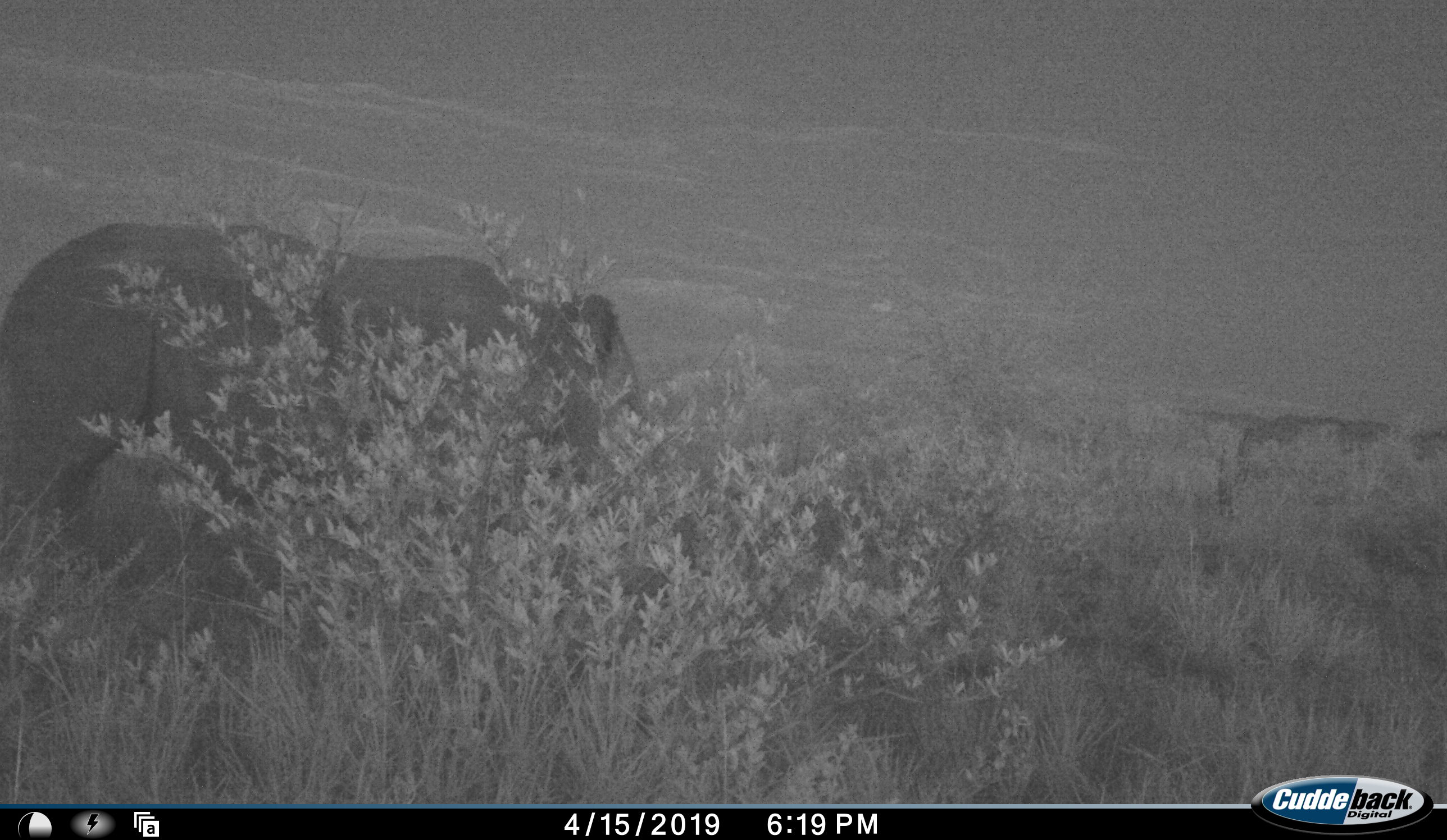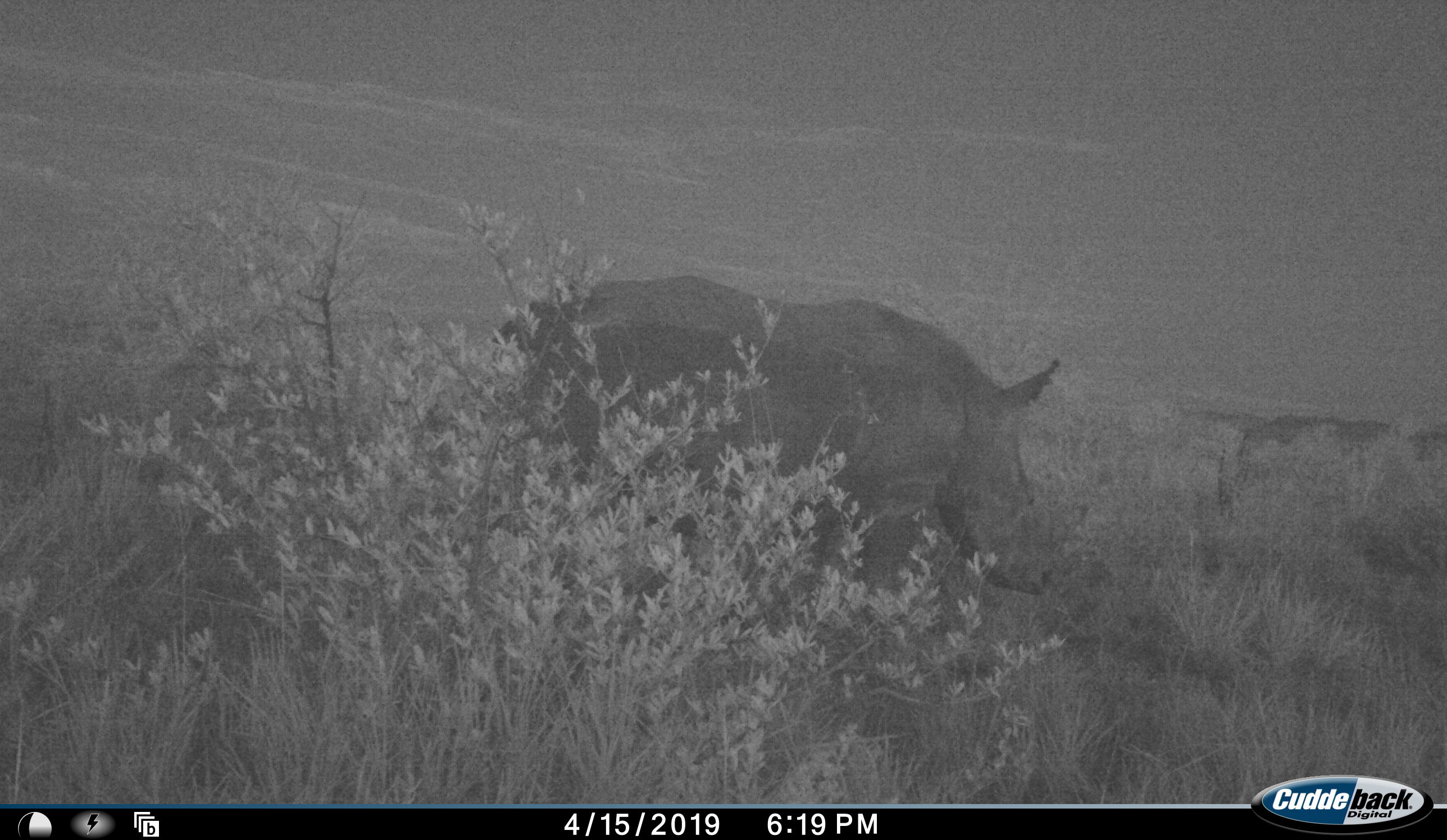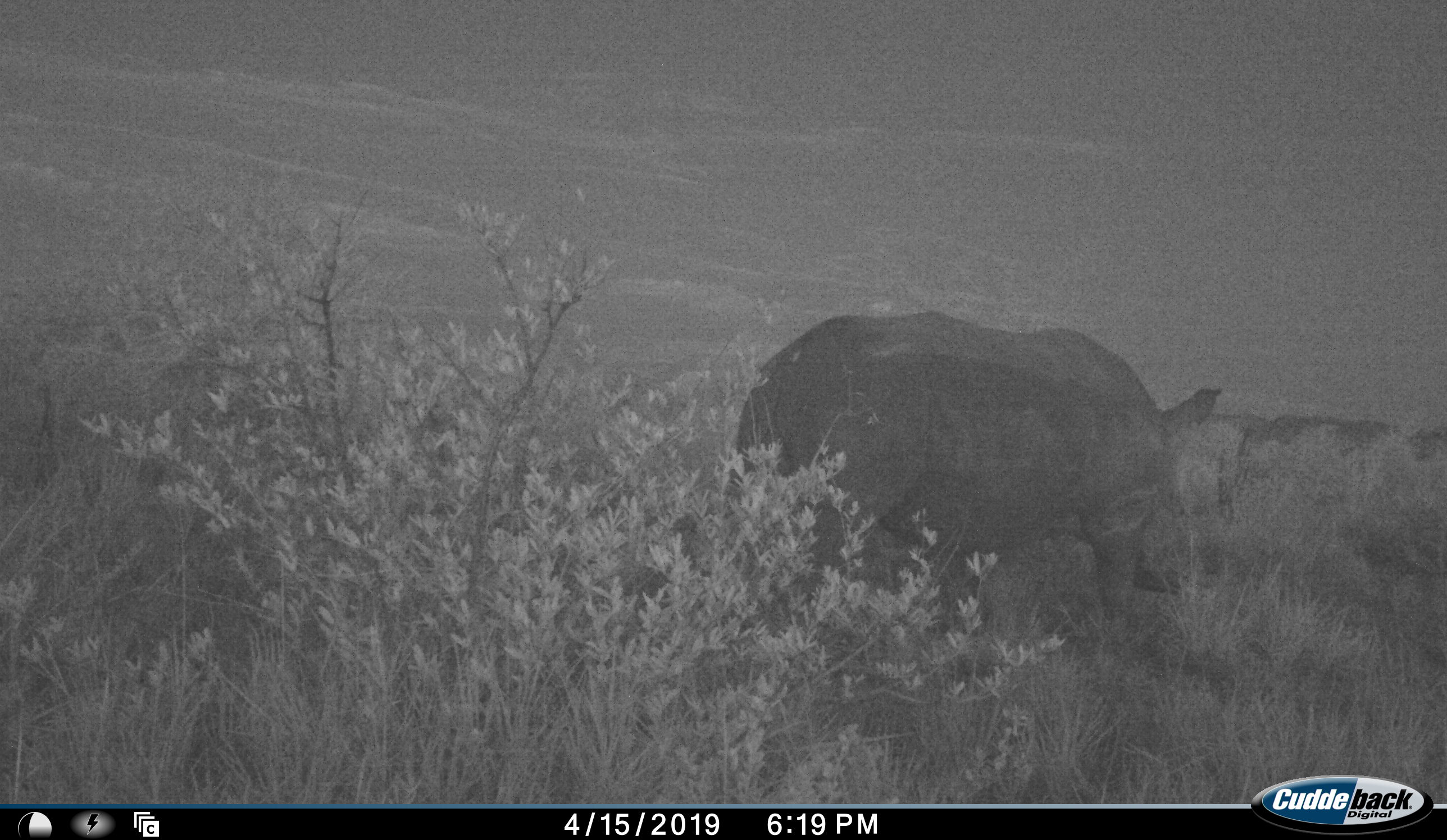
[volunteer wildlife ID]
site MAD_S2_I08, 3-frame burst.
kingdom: Animalia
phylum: Chordata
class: Mammalia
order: Perissodactyla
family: Rhinocerotidae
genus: Ceratotherium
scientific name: Ceratotherium simum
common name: white rhinoceros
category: rhinoceroswhite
Rhinoceroswhite (white rhinoceros) (Ceratotherium simum), count 1. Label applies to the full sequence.